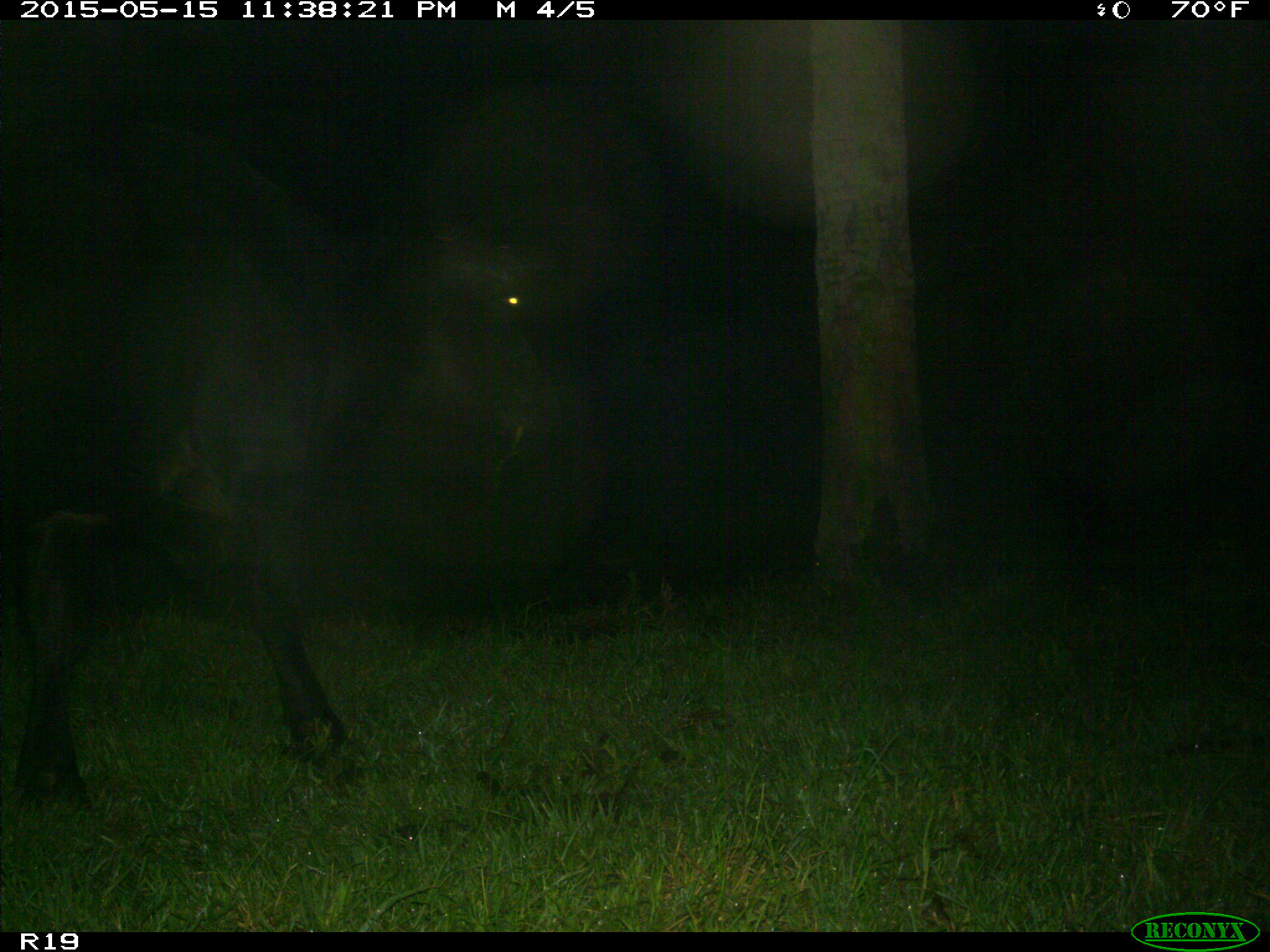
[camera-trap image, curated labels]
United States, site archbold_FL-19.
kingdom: Animalia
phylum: Chordata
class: Mammalia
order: Artiodactyla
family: Bovidae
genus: Bos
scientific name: Bos taurus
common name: domestic cow